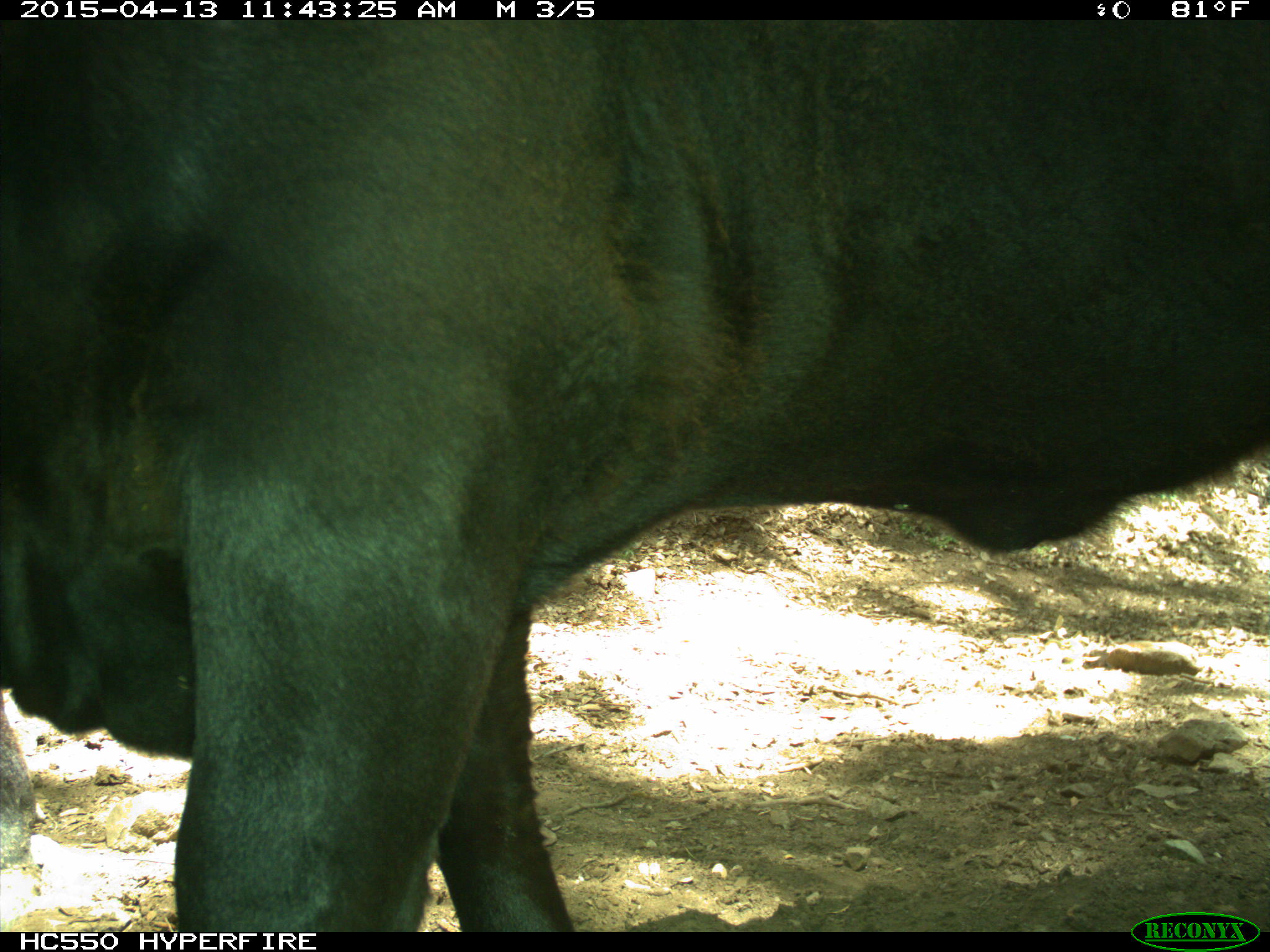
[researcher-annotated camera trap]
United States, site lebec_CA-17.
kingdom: Animalia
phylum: Chordata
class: Mammalia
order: Artiodactyla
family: Bovidae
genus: Bos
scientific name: Bos taurus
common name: domestic cow